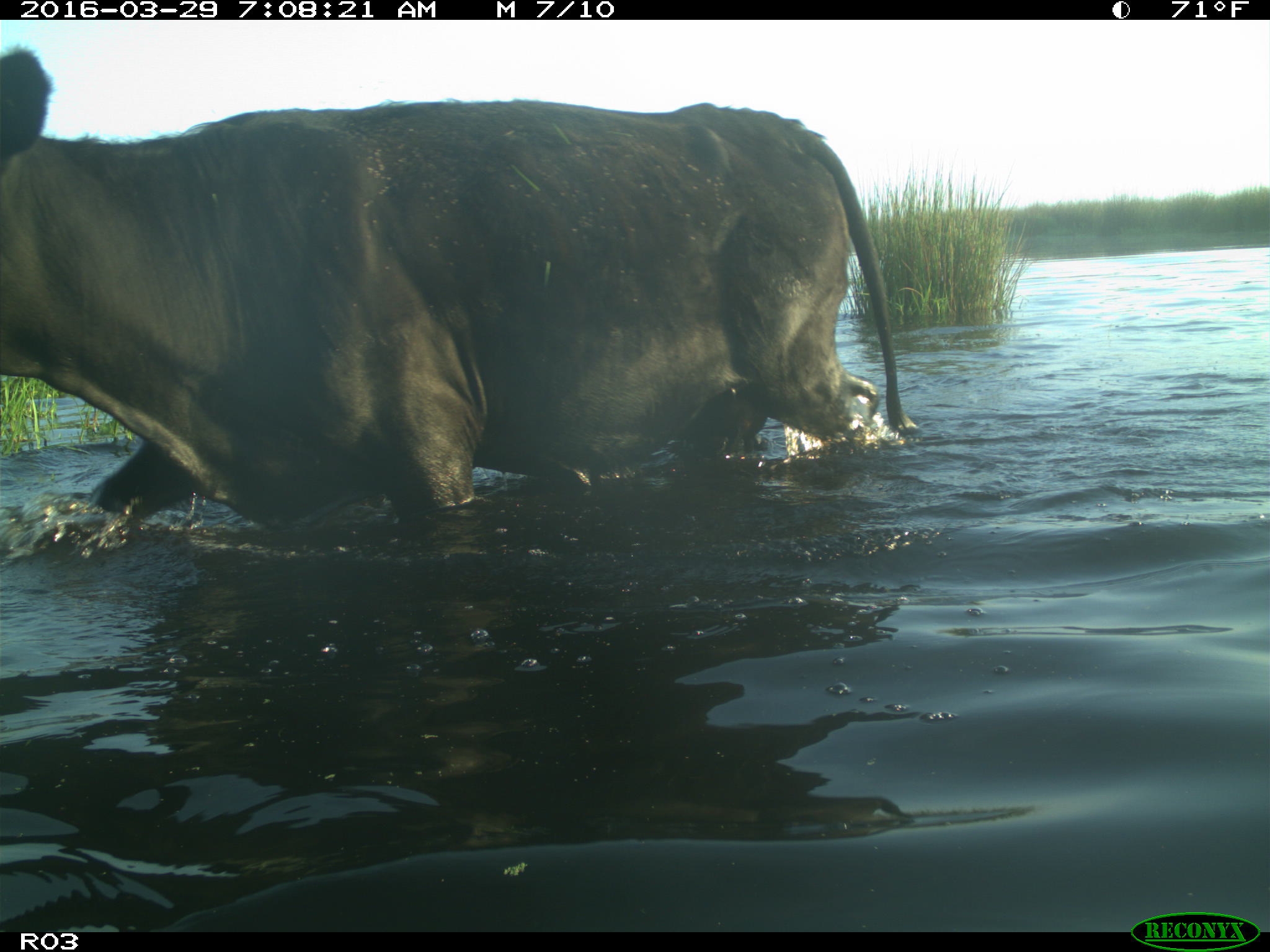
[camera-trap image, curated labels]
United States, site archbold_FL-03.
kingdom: Animalia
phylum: Chordata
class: Mammalia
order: Artiodactyla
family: Bovidae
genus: Bos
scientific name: Bos taurus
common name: domestic cow